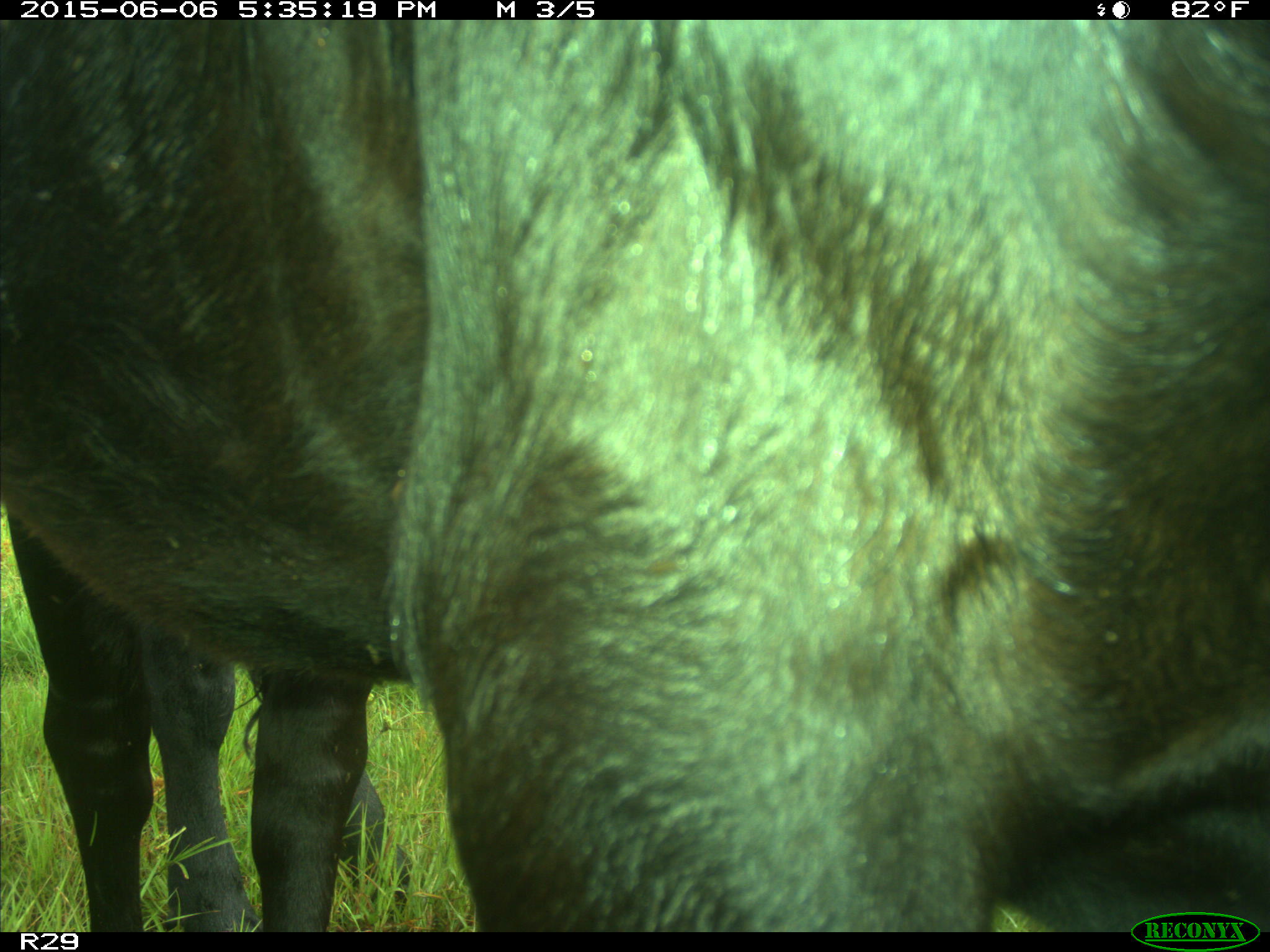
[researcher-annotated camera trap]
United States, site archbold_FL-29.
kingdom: Animalia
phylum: Chordata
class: Mammalia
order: Artiodactyla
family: Bovidae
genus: Bos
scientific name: Bos taurus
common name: domestic cow